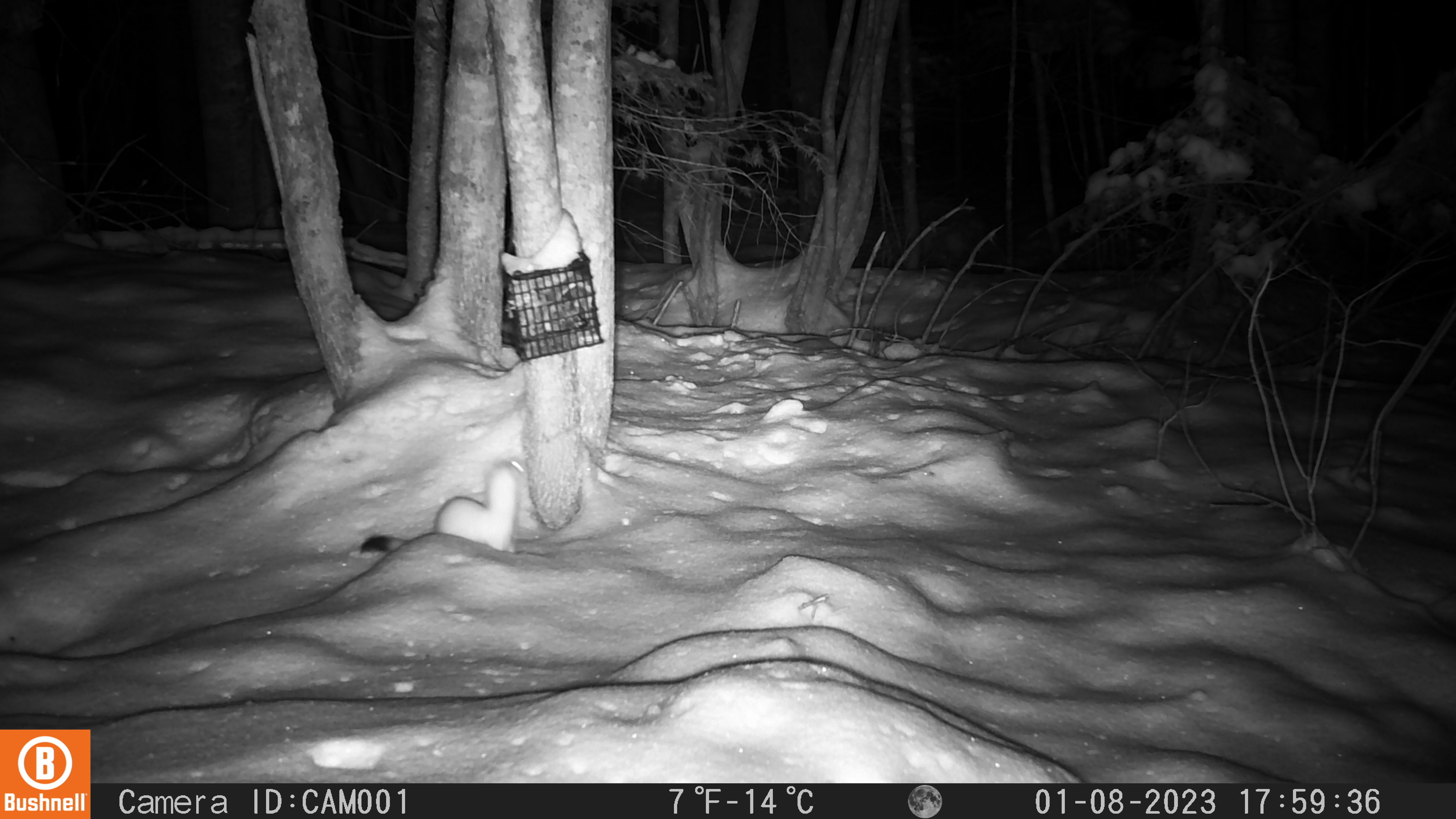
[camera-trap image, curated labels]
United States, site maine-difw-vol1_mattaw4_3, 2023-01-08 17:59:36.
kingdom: Animalia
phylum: Chordata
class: Mammalia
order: Carnivora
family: Mustelidae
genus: Mustela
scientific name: Mustela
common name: weasel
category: weasel sp.